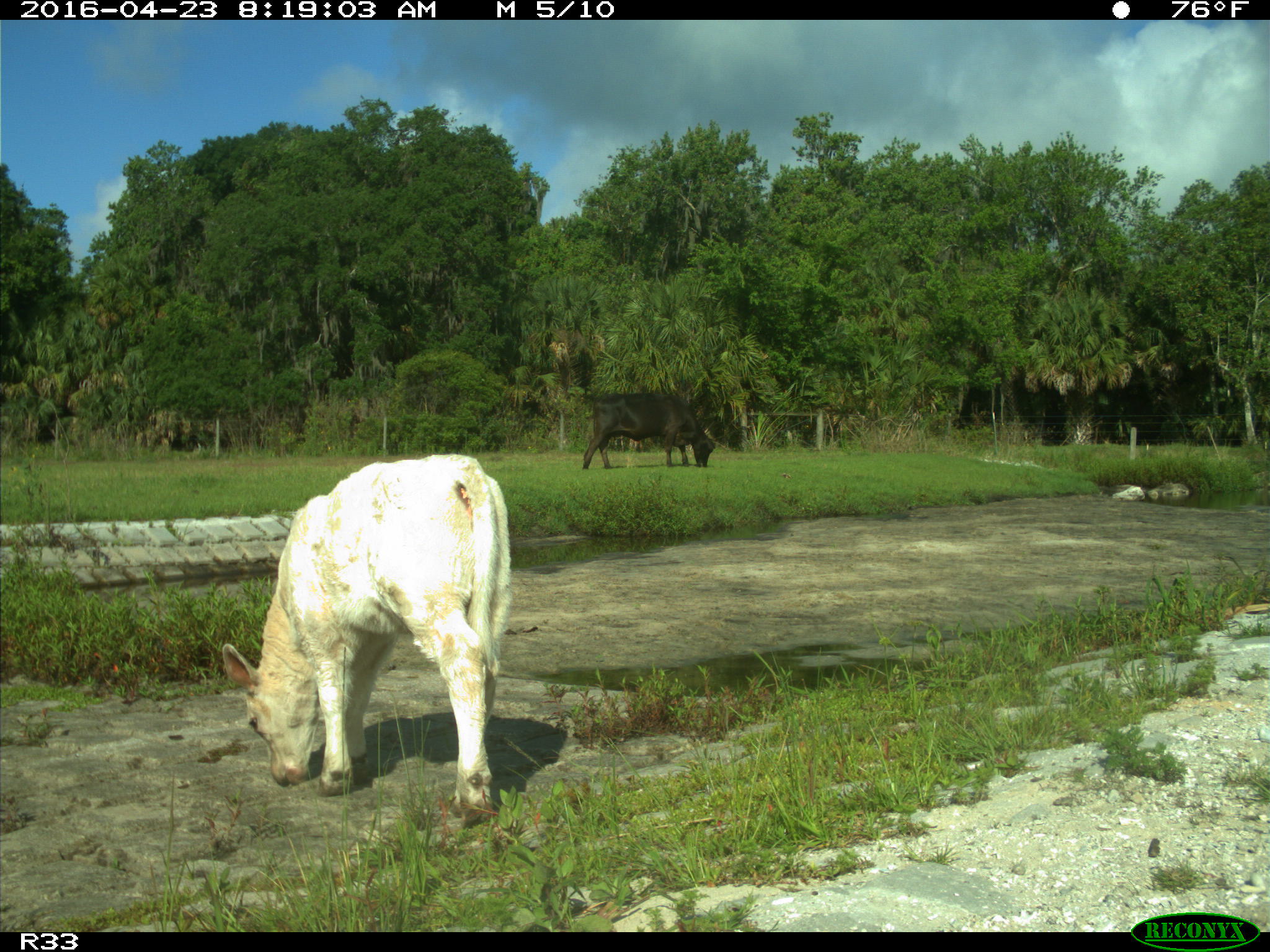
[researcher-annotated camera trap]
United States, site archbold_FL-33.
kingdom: Animalia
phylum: Chordata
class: Mammalia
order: Artiodactyla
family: Bovidae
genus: Bos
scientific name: Bos taurus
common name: domestic cow